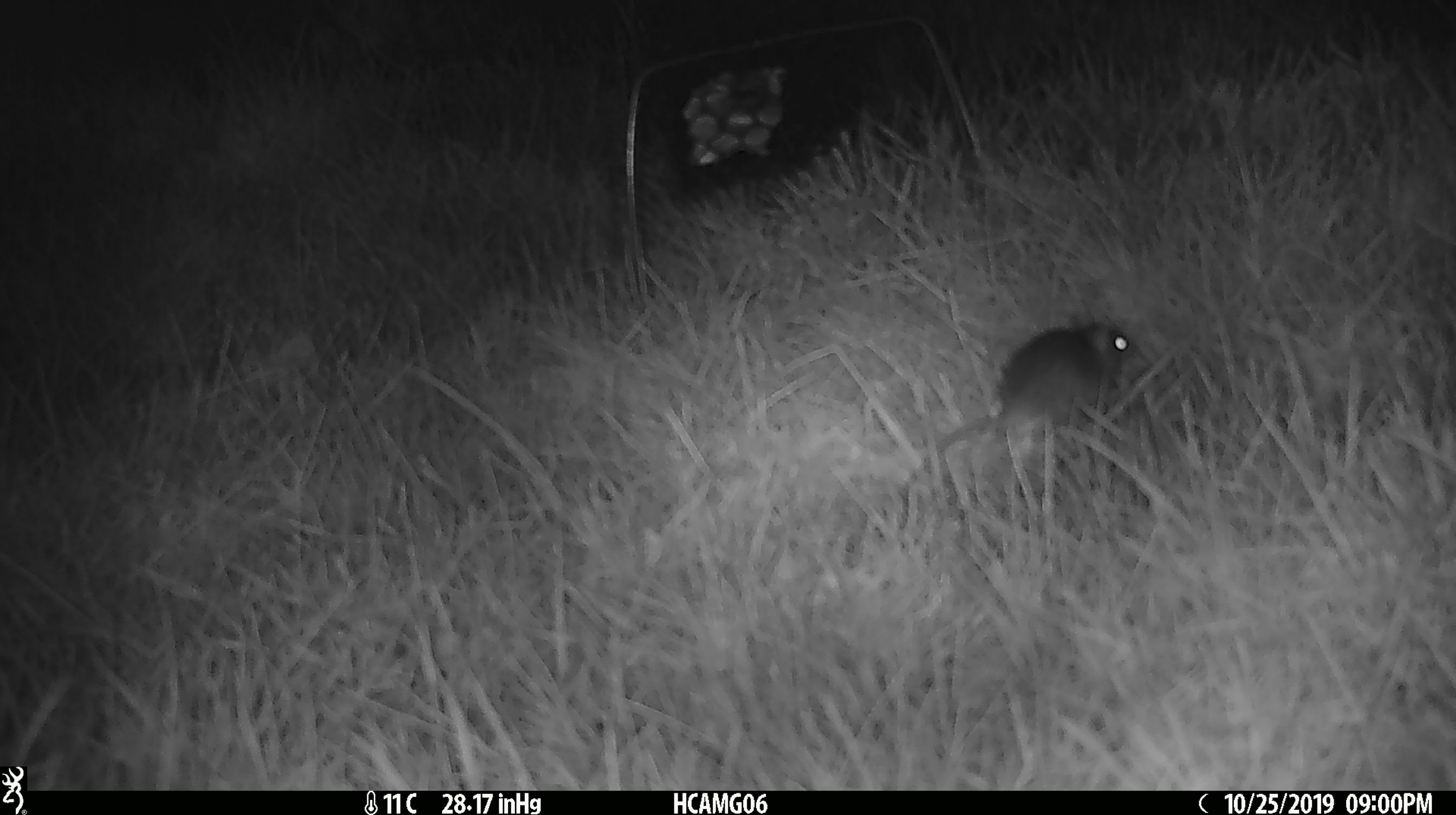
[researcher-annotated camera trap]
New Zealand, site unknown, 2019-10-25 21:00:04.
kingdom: Animalia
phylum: Chordata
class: Mammalia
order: Rodentia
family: Muridae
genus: Mus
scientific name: Mus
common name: mouse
Mouse (Mus).